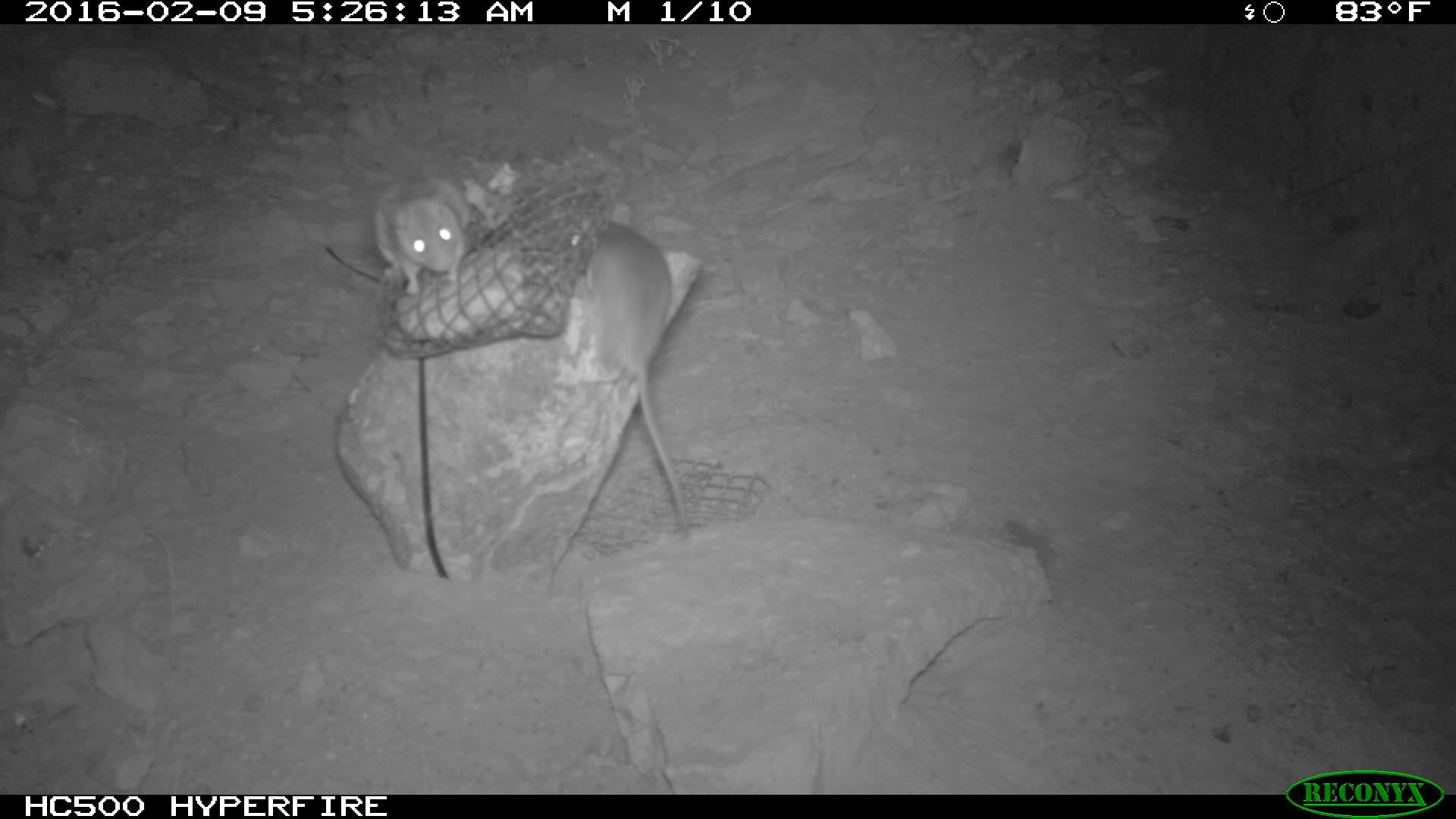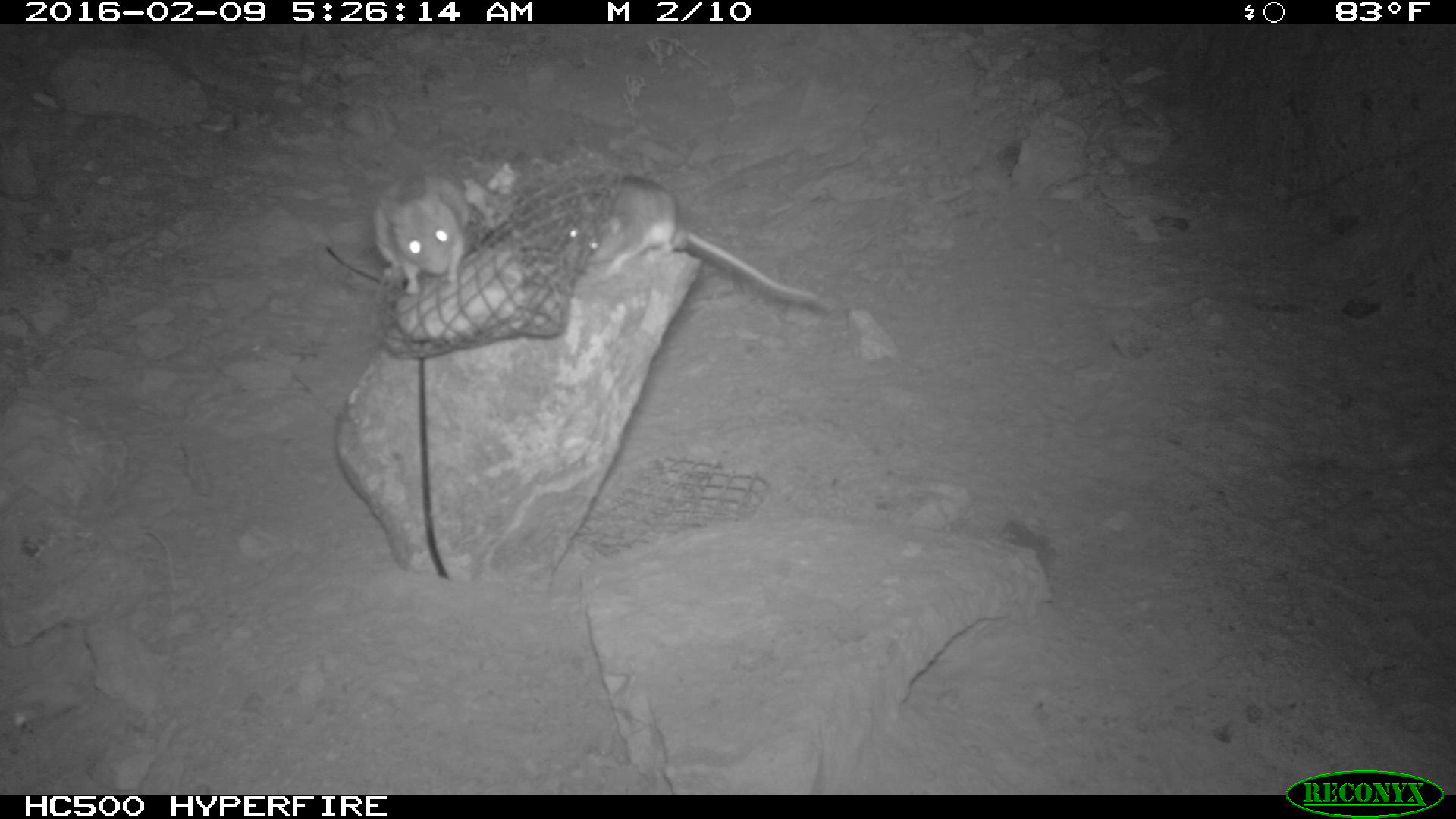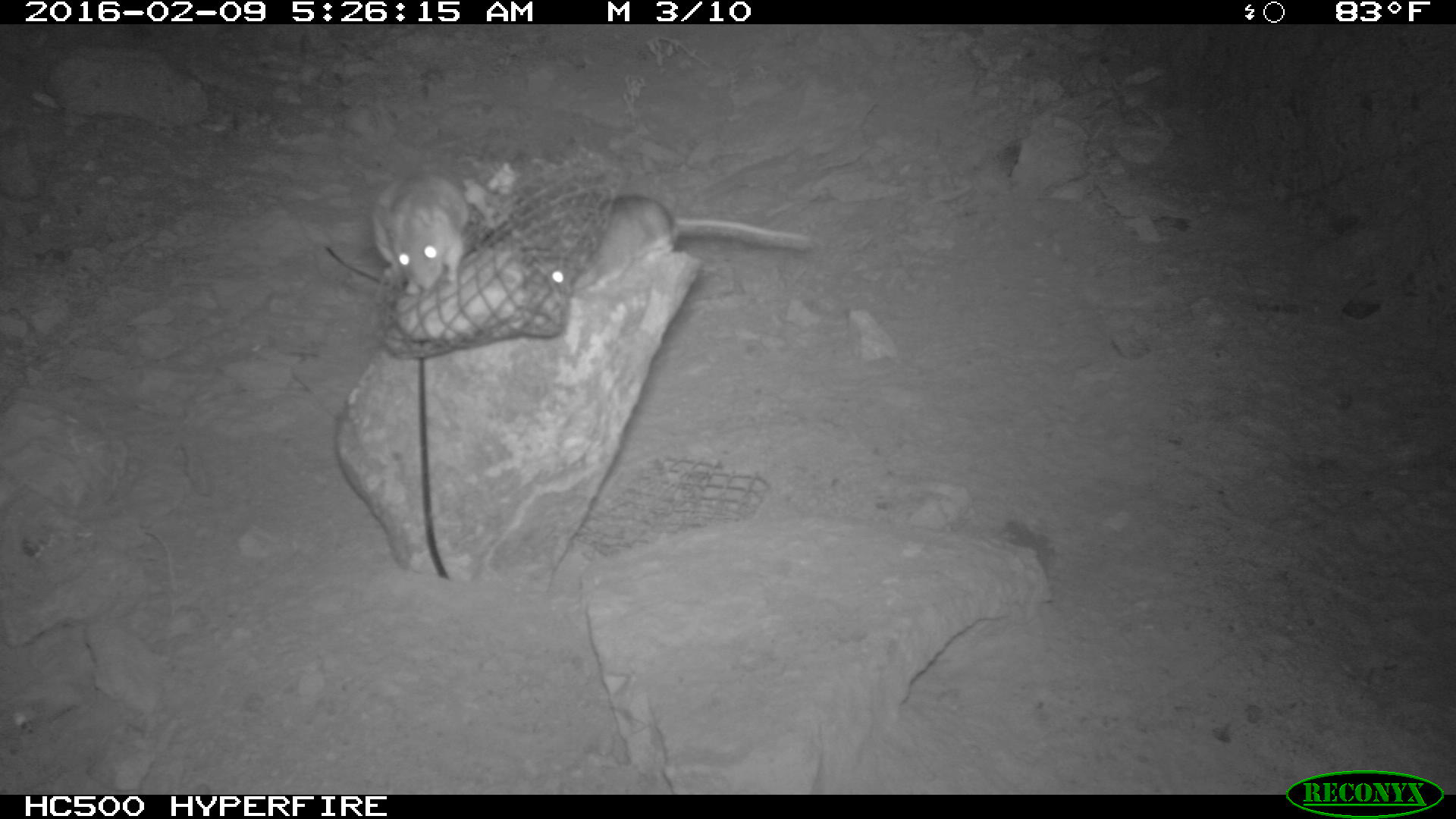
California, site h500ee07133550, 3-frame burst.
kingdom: Animalia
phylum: Chordata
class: Mammalia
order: Rodentia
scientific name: Rodentia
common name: rodent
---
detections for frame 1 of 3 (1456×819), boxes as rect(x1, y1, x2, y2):
rodent: rect(566, 218, 694, 540); rect(377, 173, 474, 300)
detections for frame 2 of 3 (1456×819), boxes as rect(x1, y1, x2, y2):
rodent: rect(563, 173, 821, 305); rect(375, 173, 474, 295)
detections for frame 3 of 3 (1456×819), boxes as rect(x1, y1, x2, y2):
rodent: rect(561, 193, 815, 292); rect(371, 162, 472, 296)